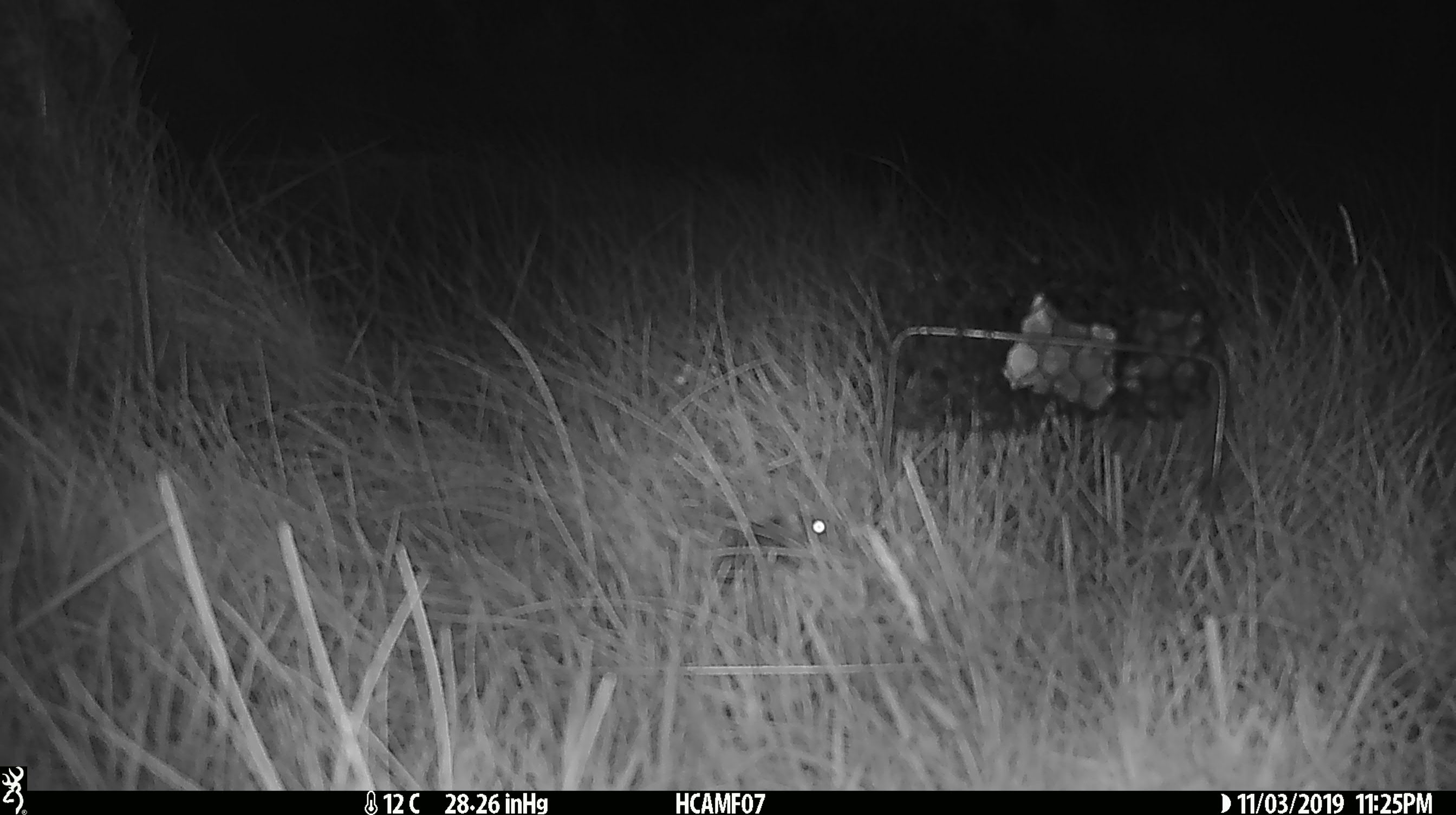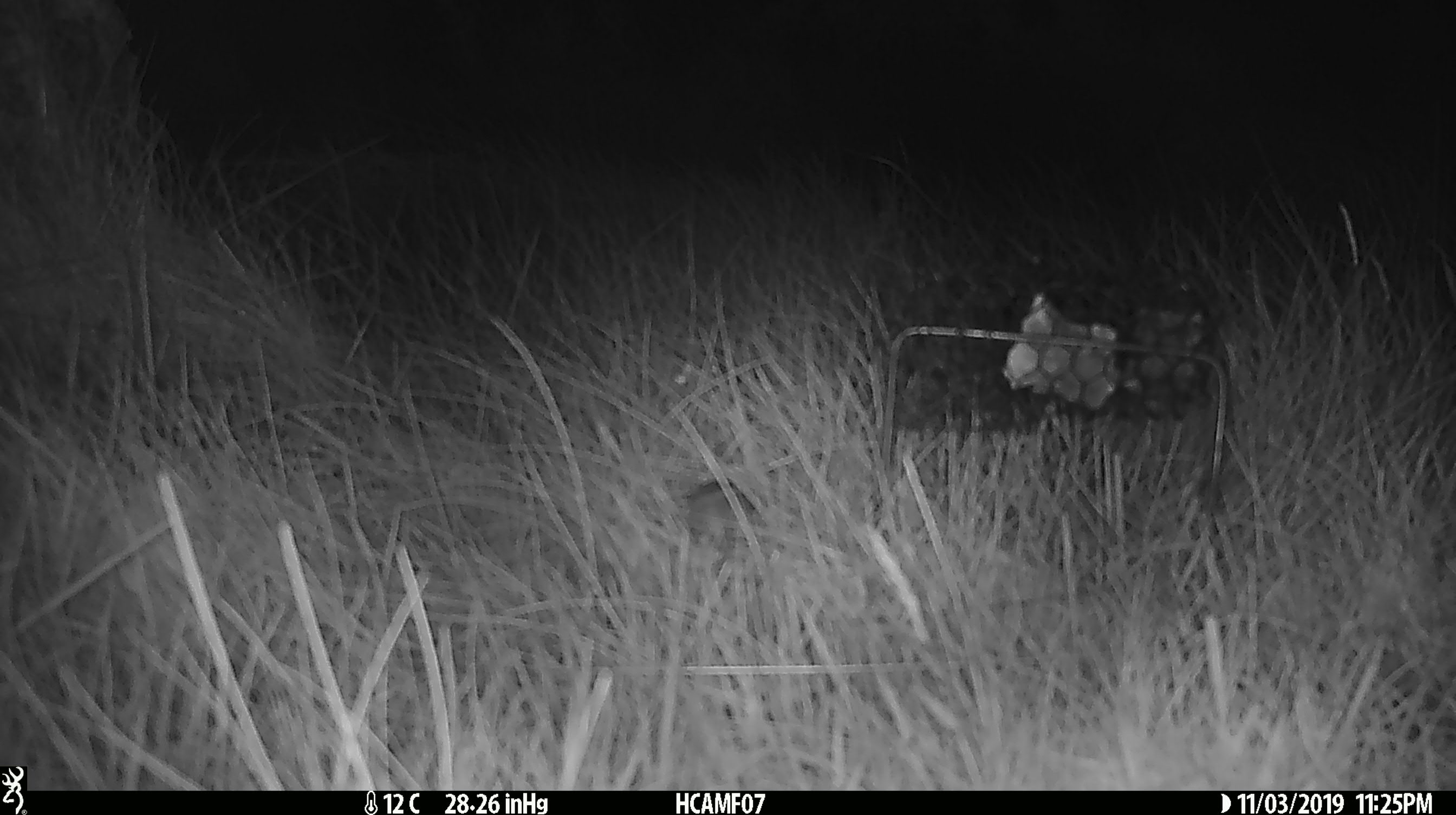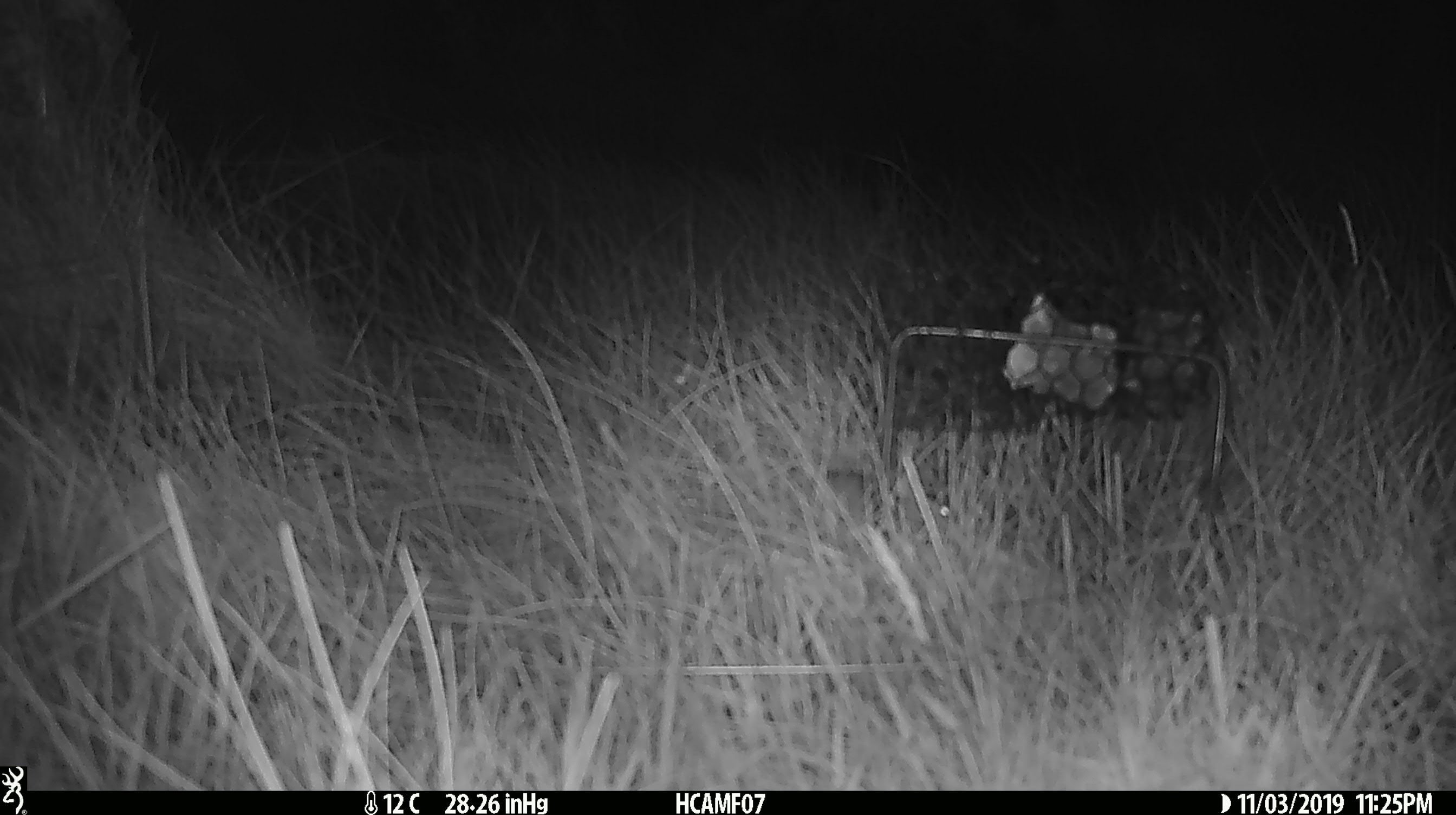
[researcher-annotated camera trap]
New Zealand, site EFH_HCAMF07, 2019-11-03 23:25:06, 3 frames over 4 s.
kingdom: Animalia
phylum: Chordata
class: Mammalia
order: Rodentia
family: Muridae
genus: Mus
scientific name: Mus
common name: mouse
Mouse (Mus).